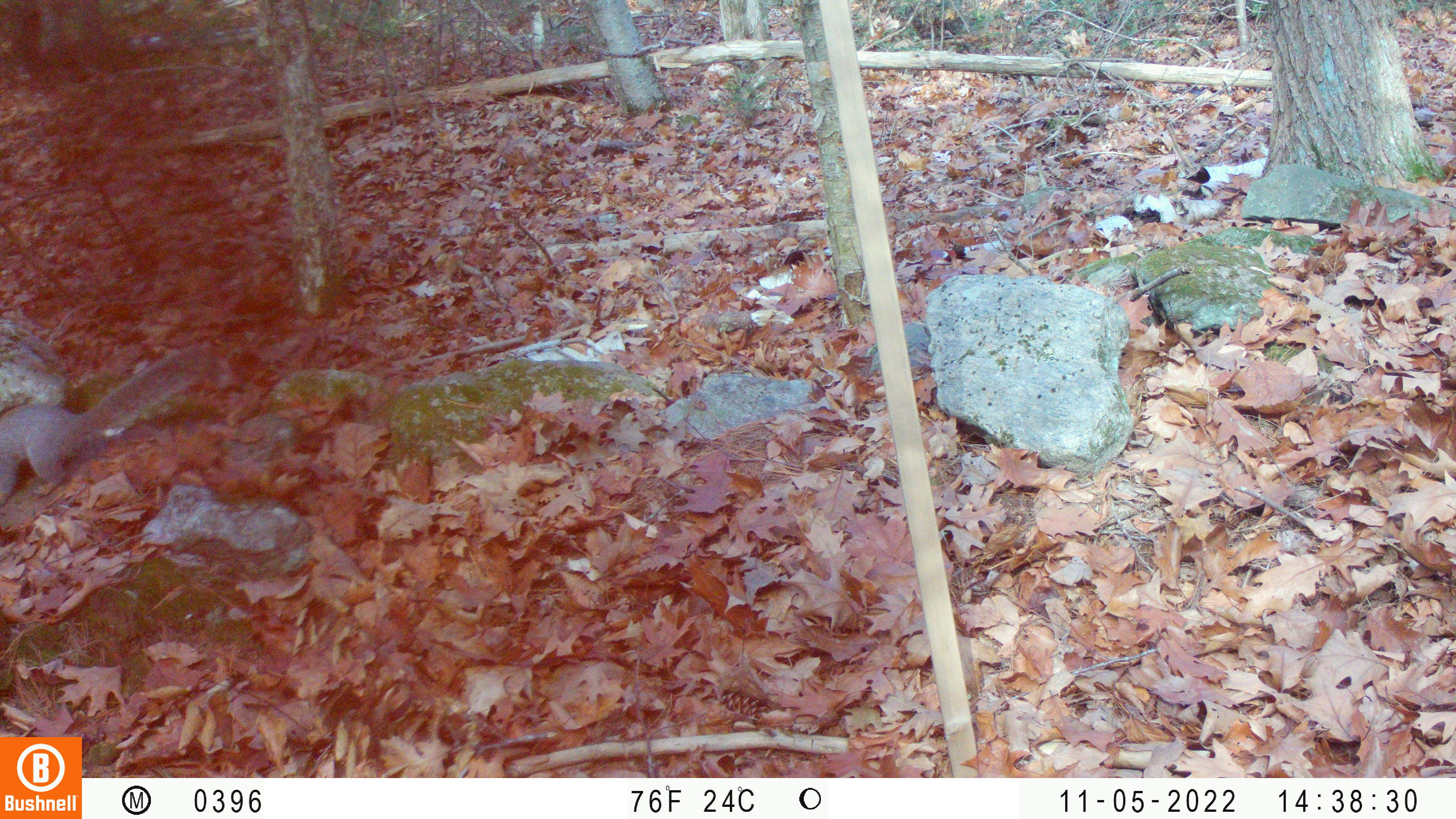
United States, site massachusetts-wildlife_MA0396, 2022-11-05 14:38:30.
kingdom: Animalia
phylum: Chordata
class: Mammalia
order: Rodentia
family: Sciuridae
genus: Sciurus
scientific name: Sciurus carolinensis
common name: gray squirrel